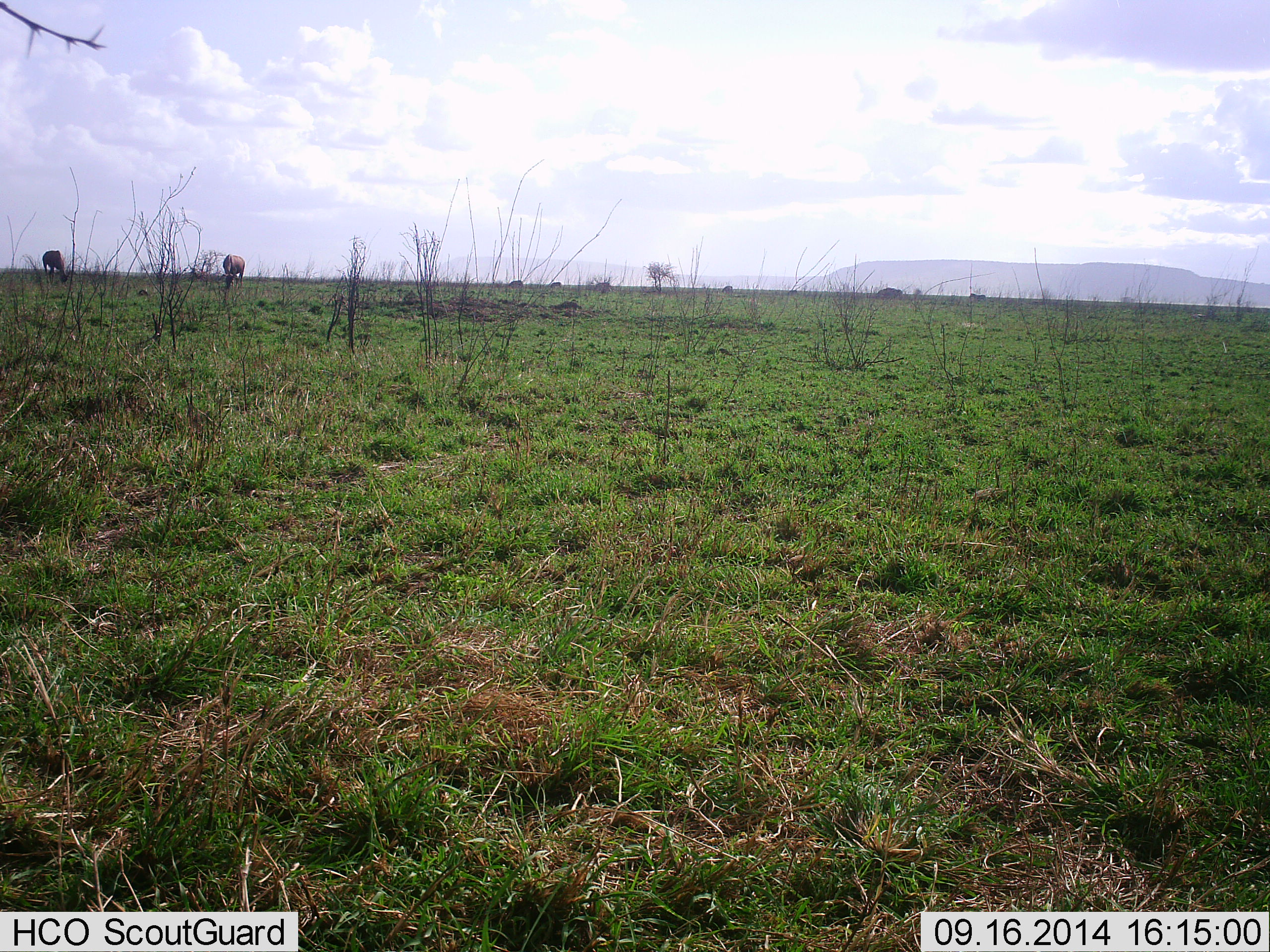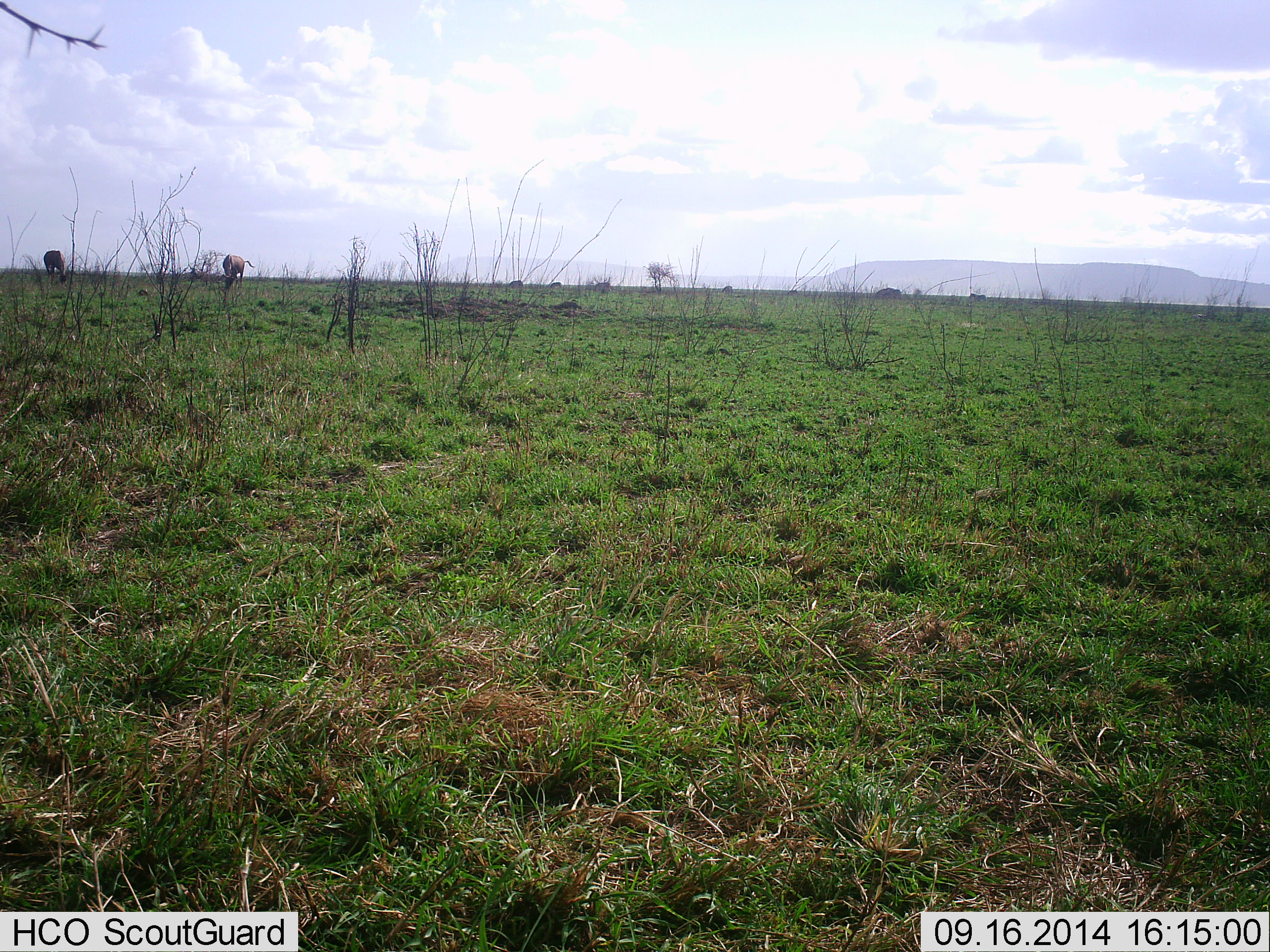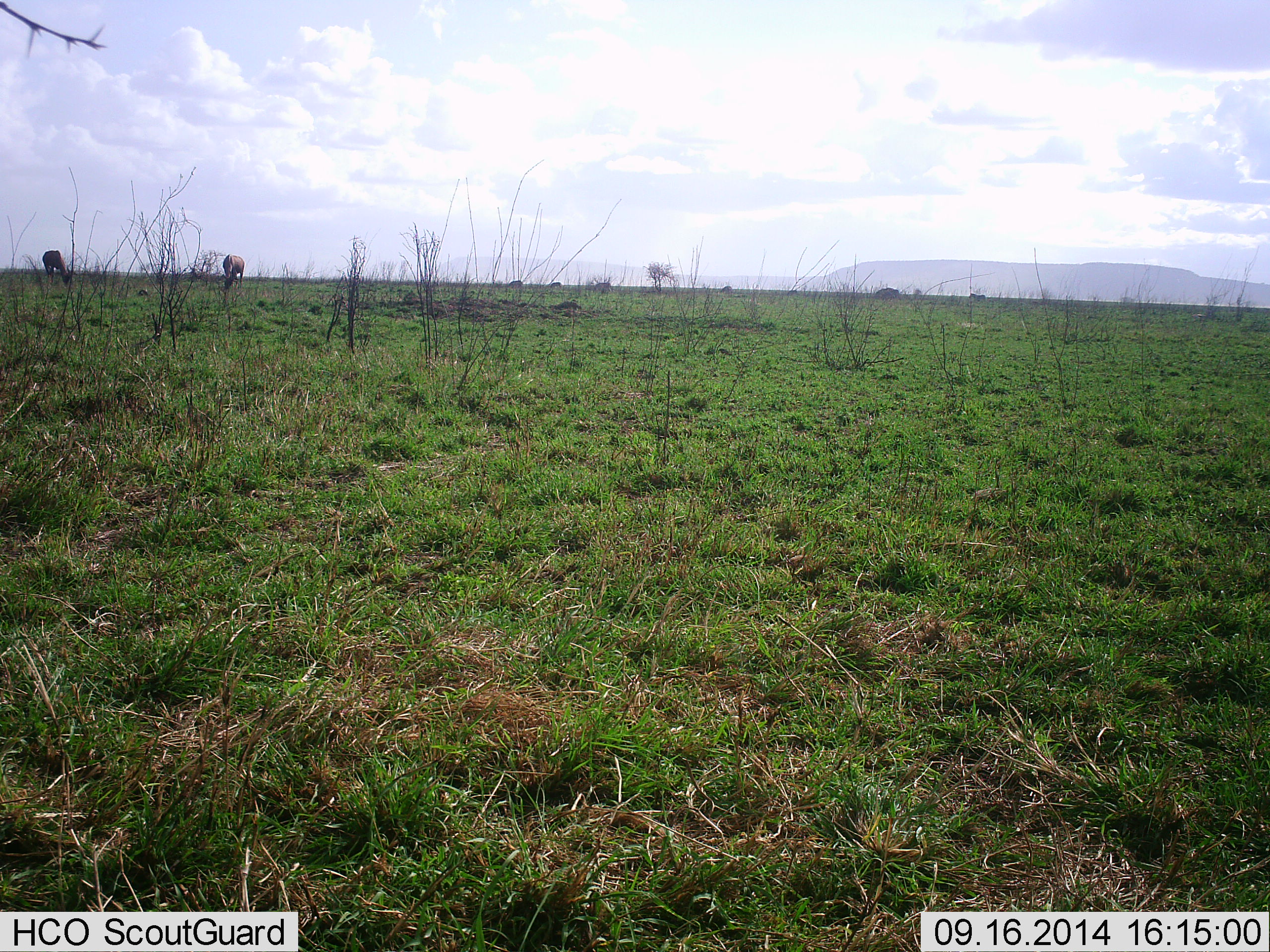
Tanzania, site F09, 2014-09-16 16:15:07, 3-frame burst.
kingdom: Animalia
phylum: Chordata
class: Mammalia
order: Artiodactyla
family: Bovidae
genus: Connochaetes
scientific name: Connochaetes taurinus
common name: blue wildebeest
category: wildebeest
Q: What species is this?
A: Wildebeest (blue wildebeest) (Connochaetes taurinus).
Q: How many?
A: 2.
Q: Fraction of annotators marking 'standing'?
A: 50%.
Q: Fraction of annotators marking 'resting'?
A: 0%.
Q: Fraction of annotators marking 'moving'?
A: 0%.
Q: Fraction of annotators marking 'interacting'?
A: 0%.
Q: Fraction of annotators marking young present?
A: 0%.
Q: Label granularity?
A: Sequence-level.